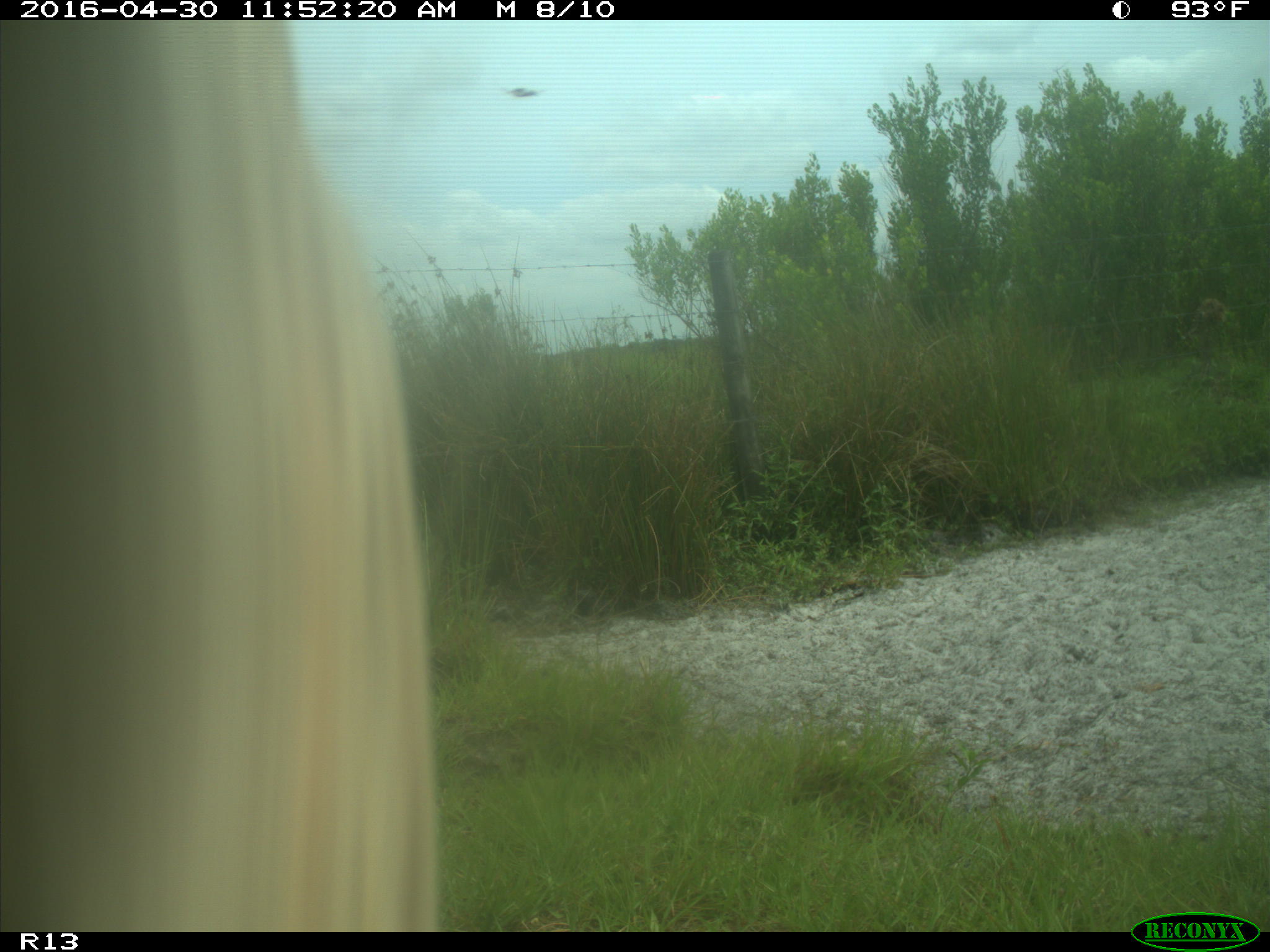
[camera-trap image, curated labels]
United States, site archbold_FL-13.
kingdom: Animalia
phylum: Chordata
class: Mammalia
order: Artiodactyla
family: Bovidae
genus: Bos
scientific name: Bos taurus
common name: domestic cow